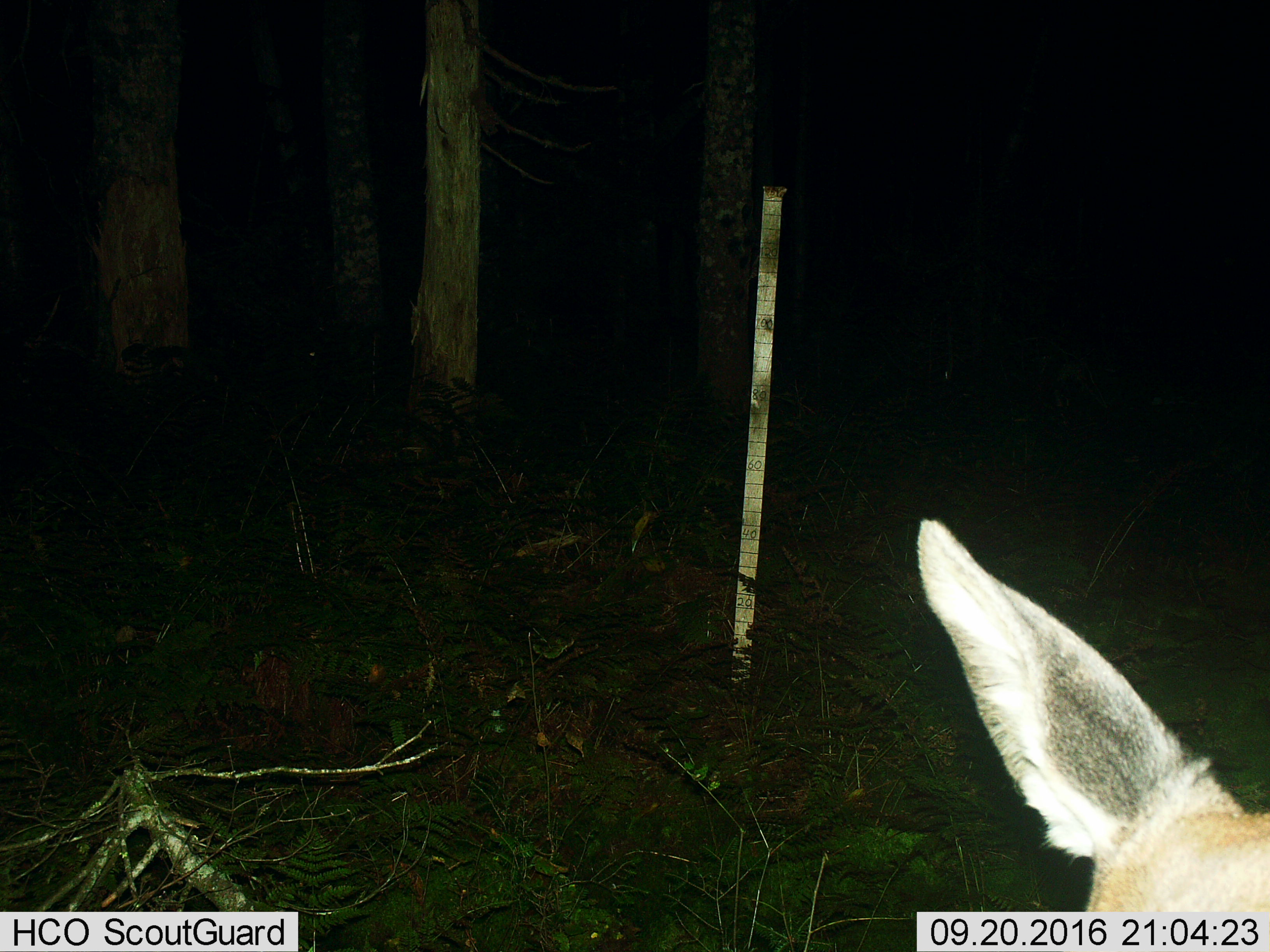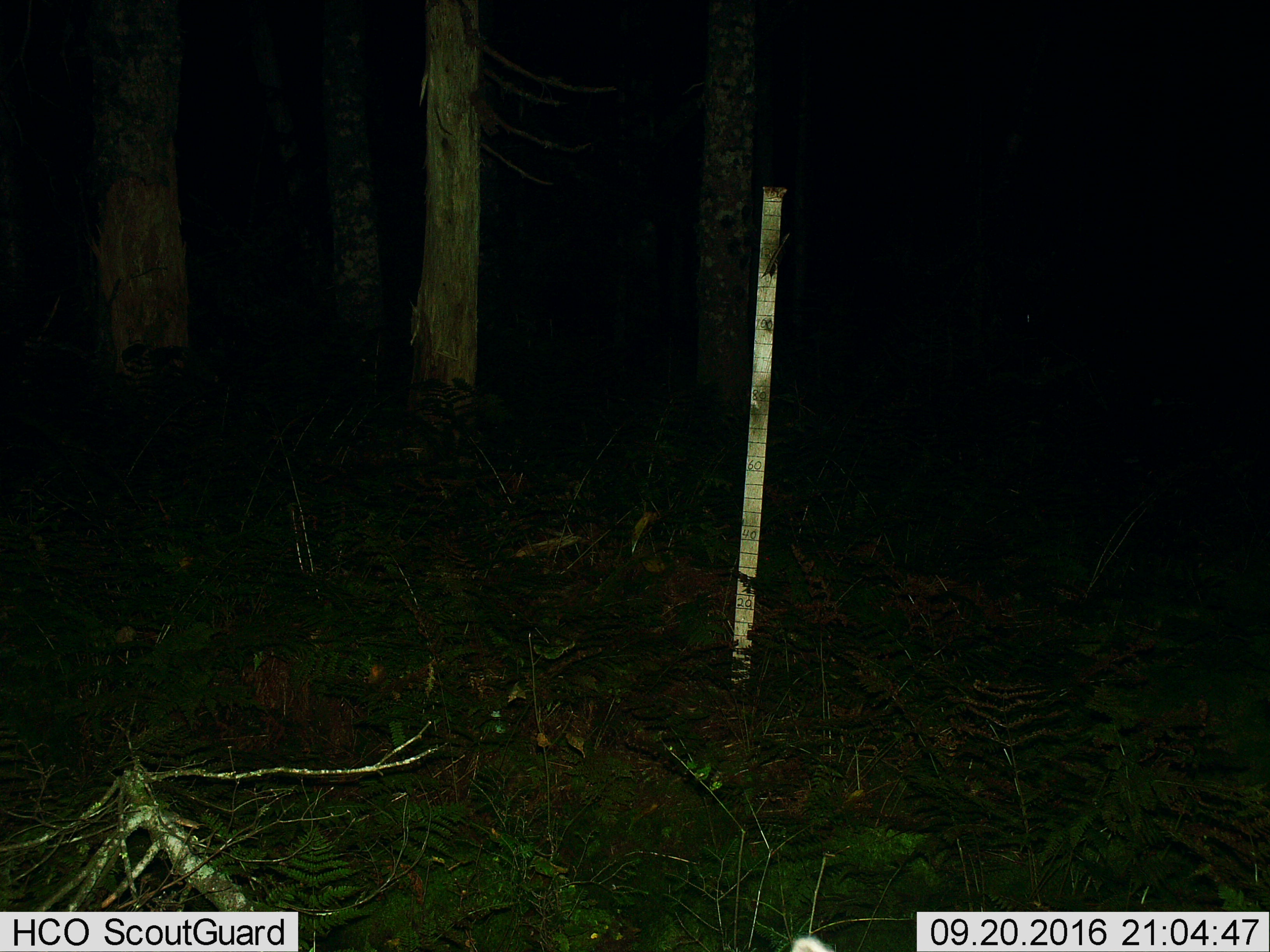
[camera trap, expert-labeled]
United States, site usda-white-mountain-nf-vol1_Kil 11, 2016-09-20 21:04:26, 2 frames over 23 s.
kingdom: Animalia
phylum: Chordata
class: Mammalia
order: Artiodactyla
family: Cervidae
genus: Odocoileus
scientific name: Odocoileus virginianus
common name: white-tailed deer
White-tailed deer (Odocoileus virginianus).